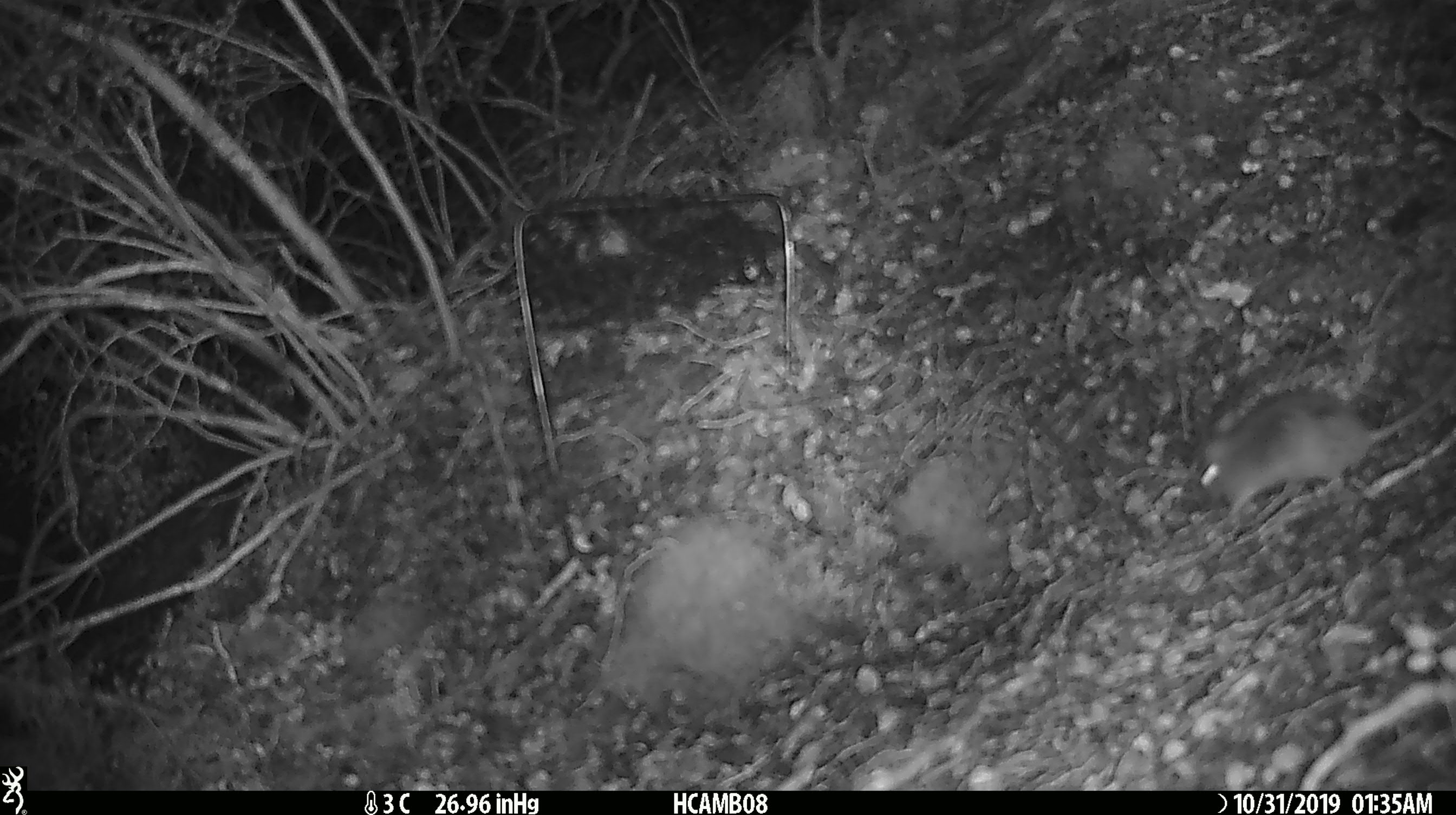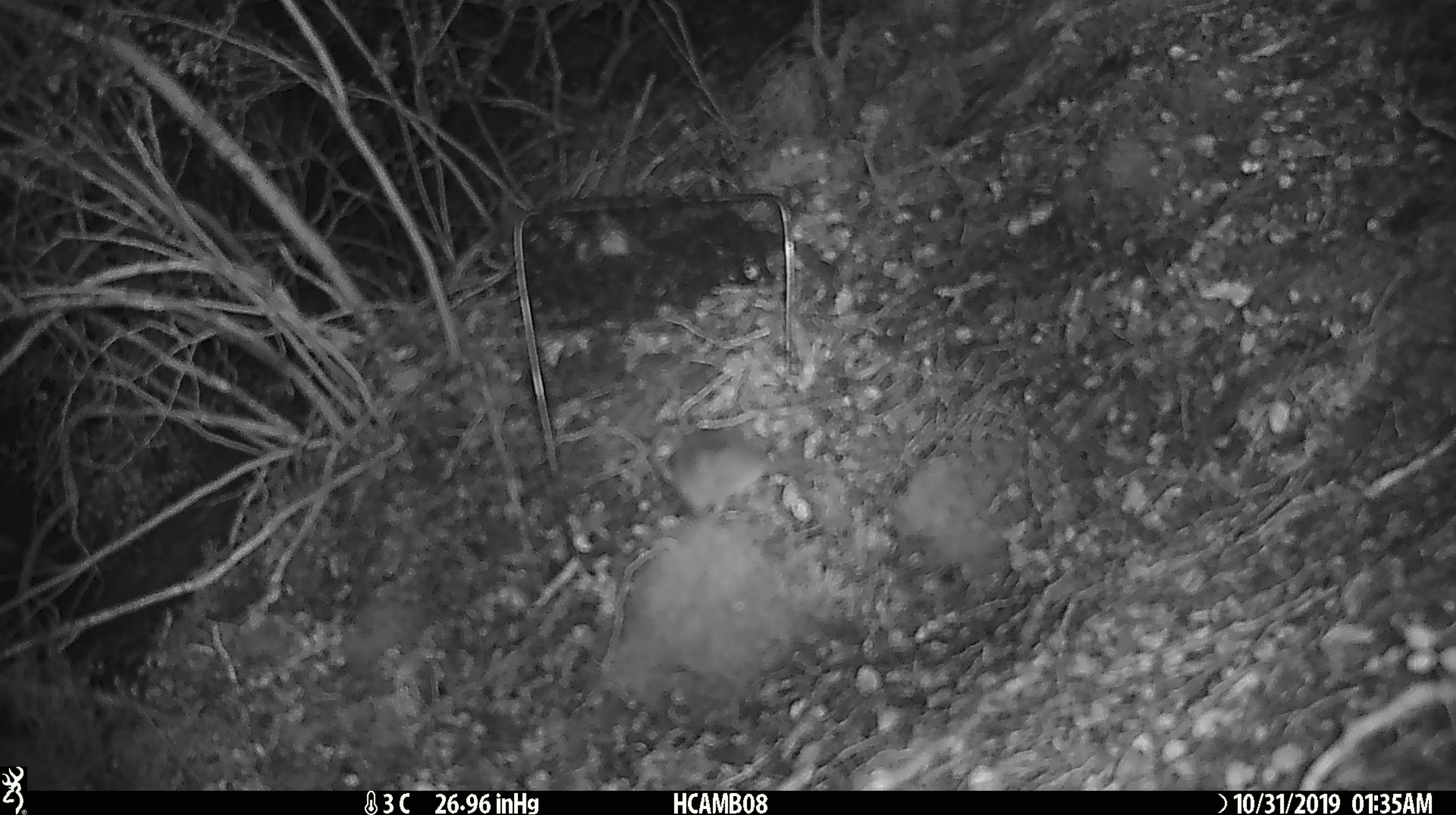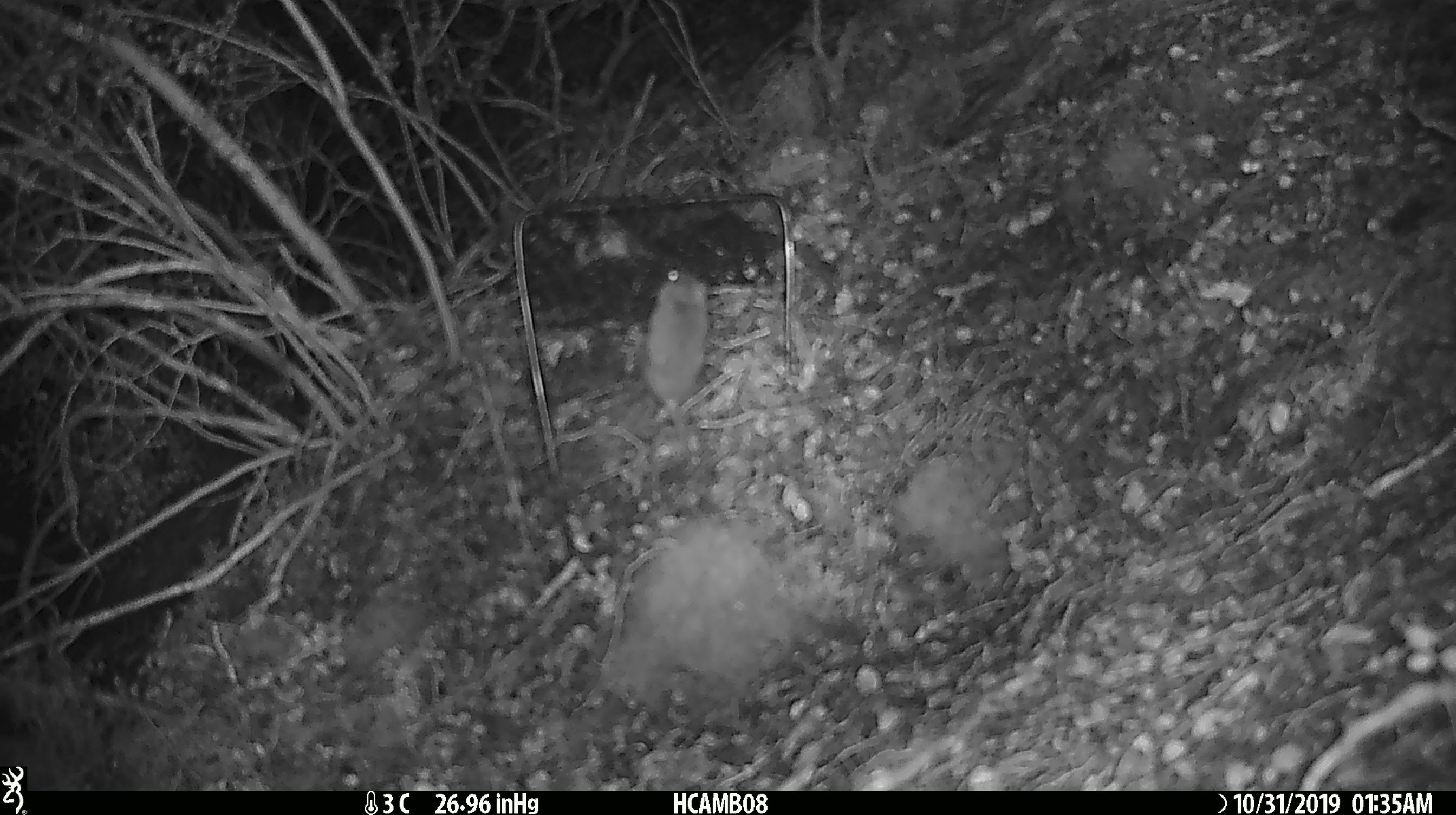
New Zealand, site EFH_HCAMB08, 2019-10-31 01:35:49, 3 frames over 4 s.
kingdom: Animalia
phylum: Chordata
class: Mammalia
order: Rodentia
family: Muridae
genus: Mus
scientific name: Mus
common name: mouse